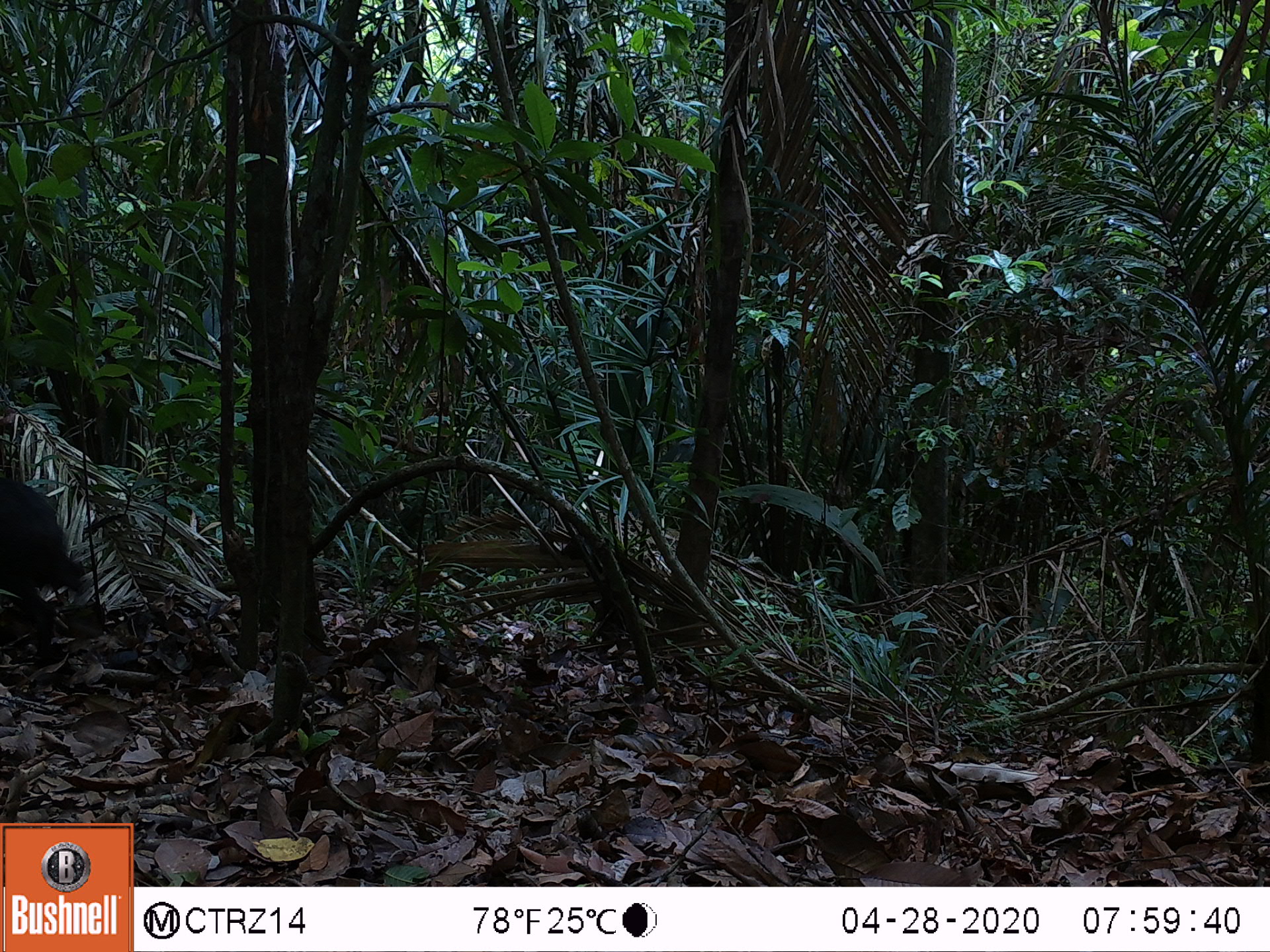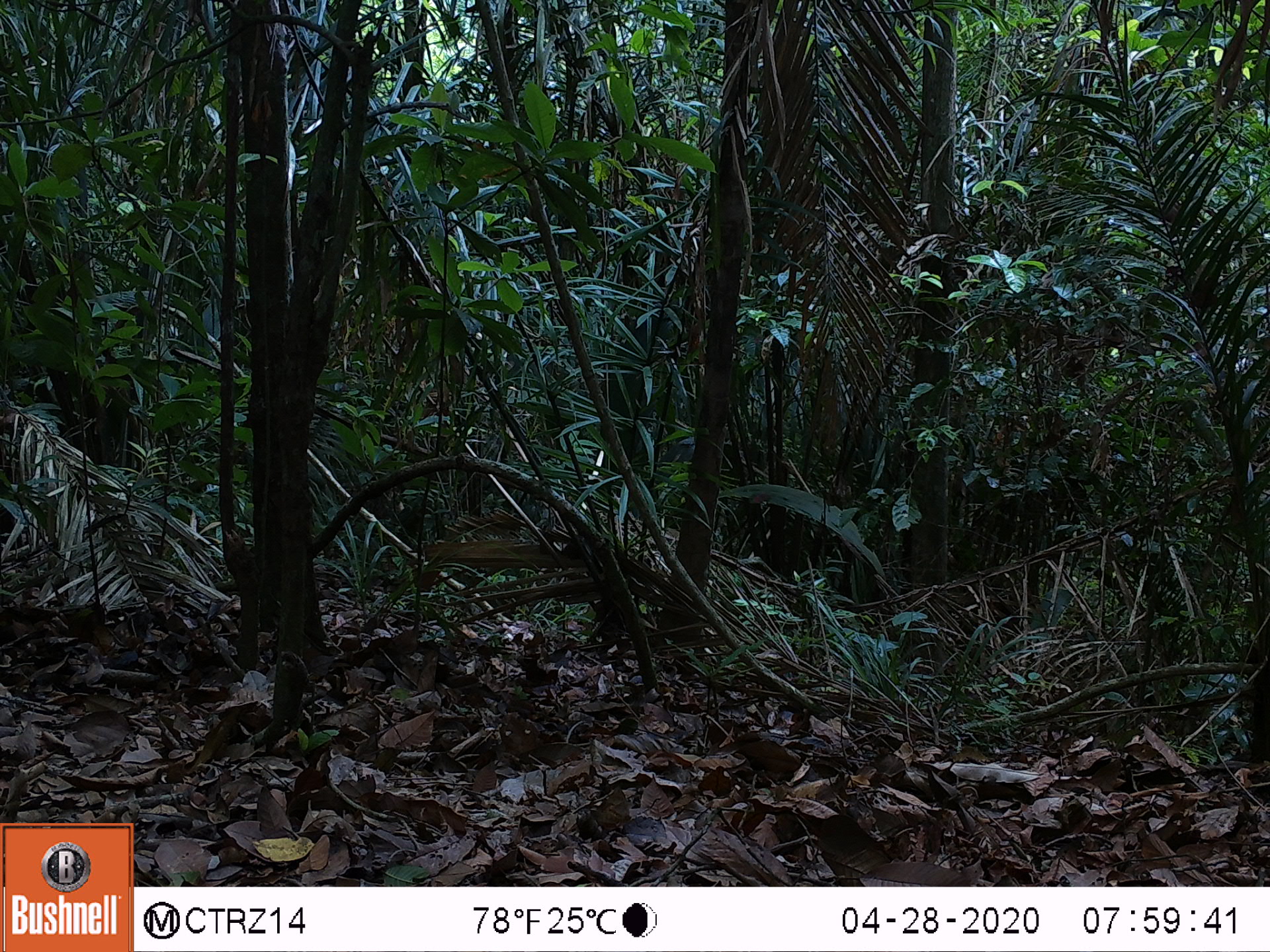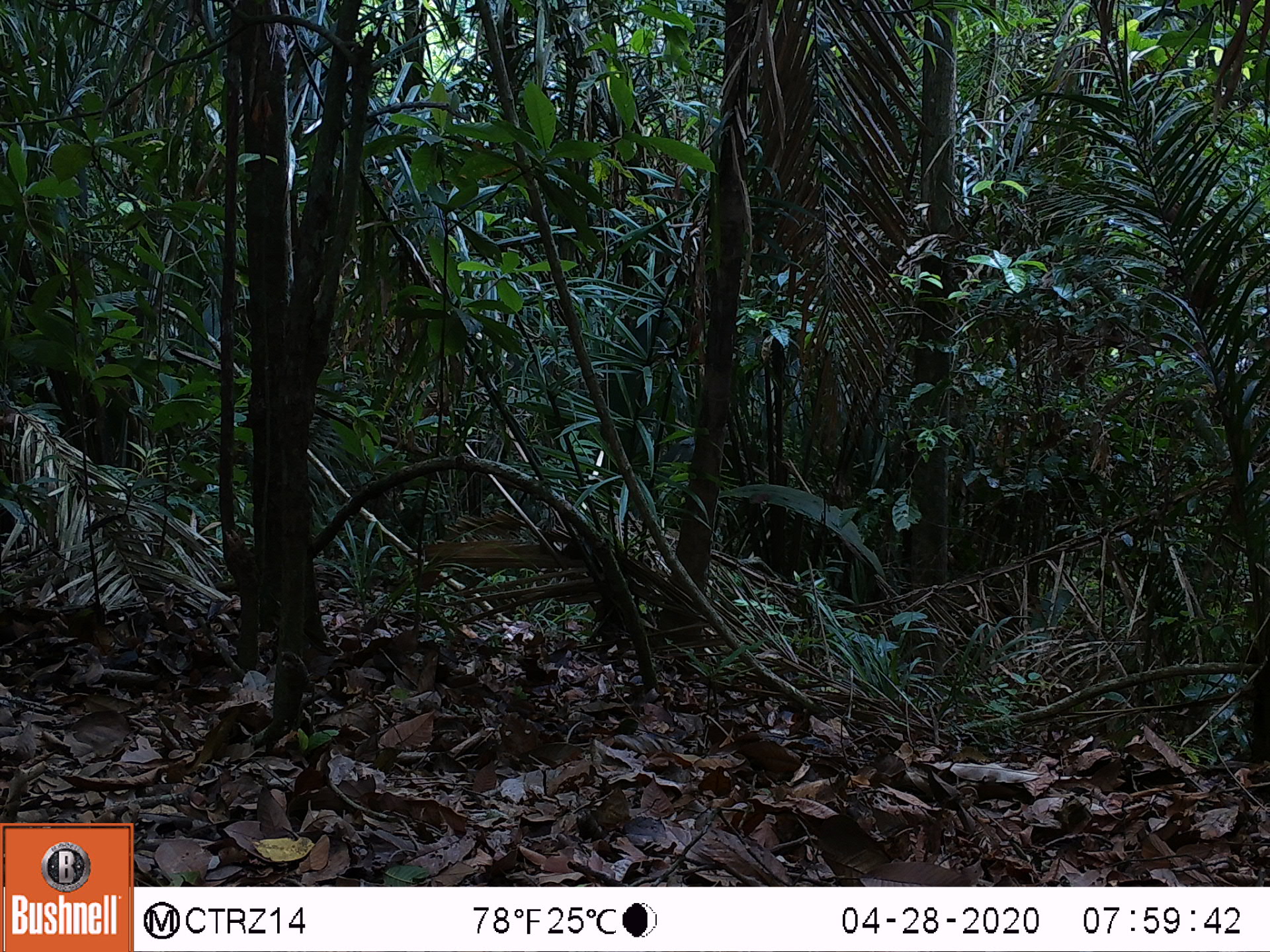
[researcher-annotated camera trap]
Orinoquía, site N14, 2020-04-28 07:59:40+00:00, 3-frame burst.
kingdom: Animalia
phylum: Chordata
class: Mammalia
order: Artiodactyla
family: Tayassuidae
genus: Pecari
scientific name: Pecari tajacu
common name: collared peccary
Collared peccary (Pecari tajacu).